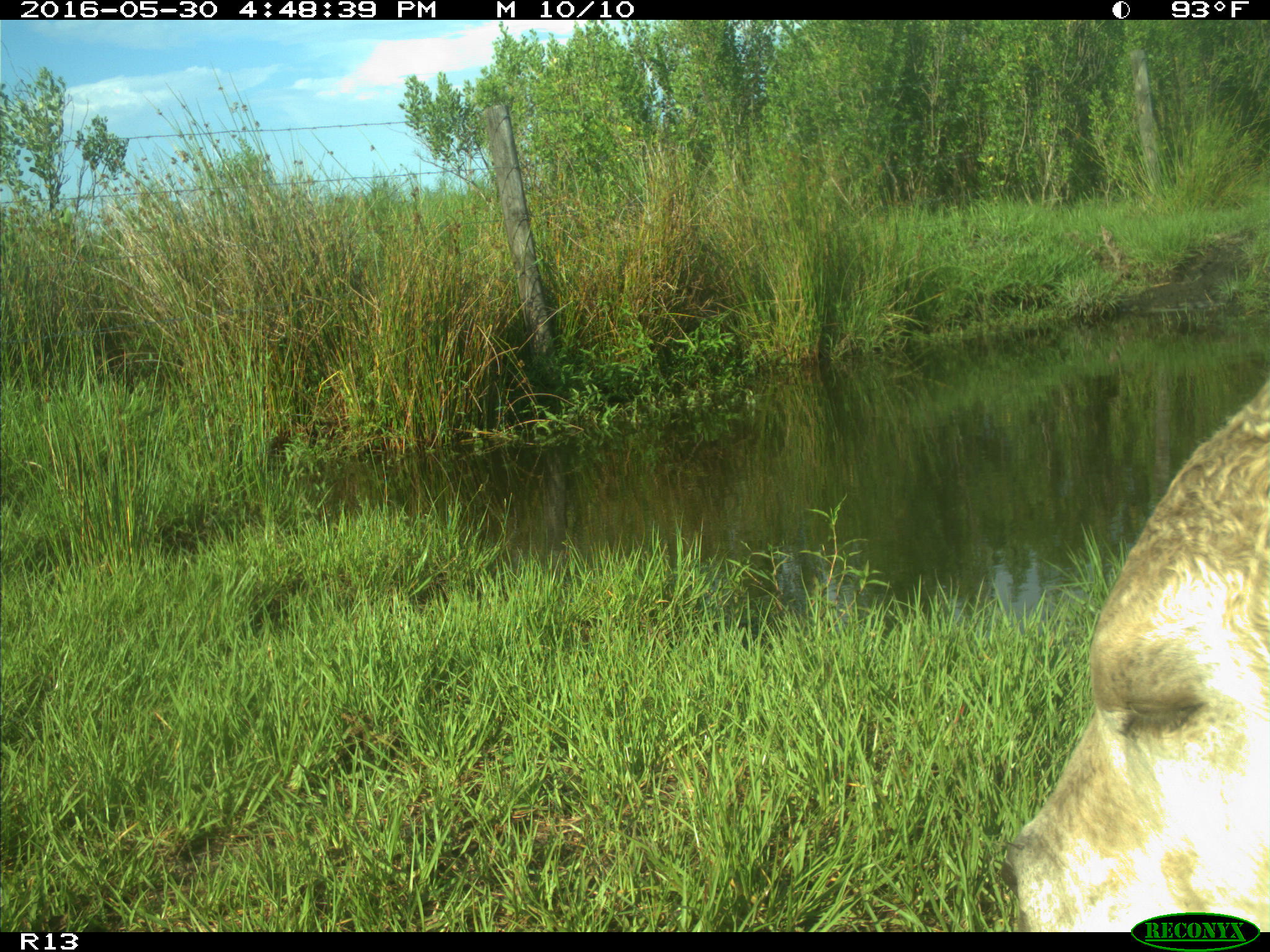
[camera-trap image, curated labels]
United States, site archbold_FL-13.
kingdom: Animalia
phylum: Chordata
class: Mammalia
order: Artiodactyla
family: Bovidae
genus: Bos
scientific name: Bos taurus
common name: domestic cow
Bos taurus (domestic cow).